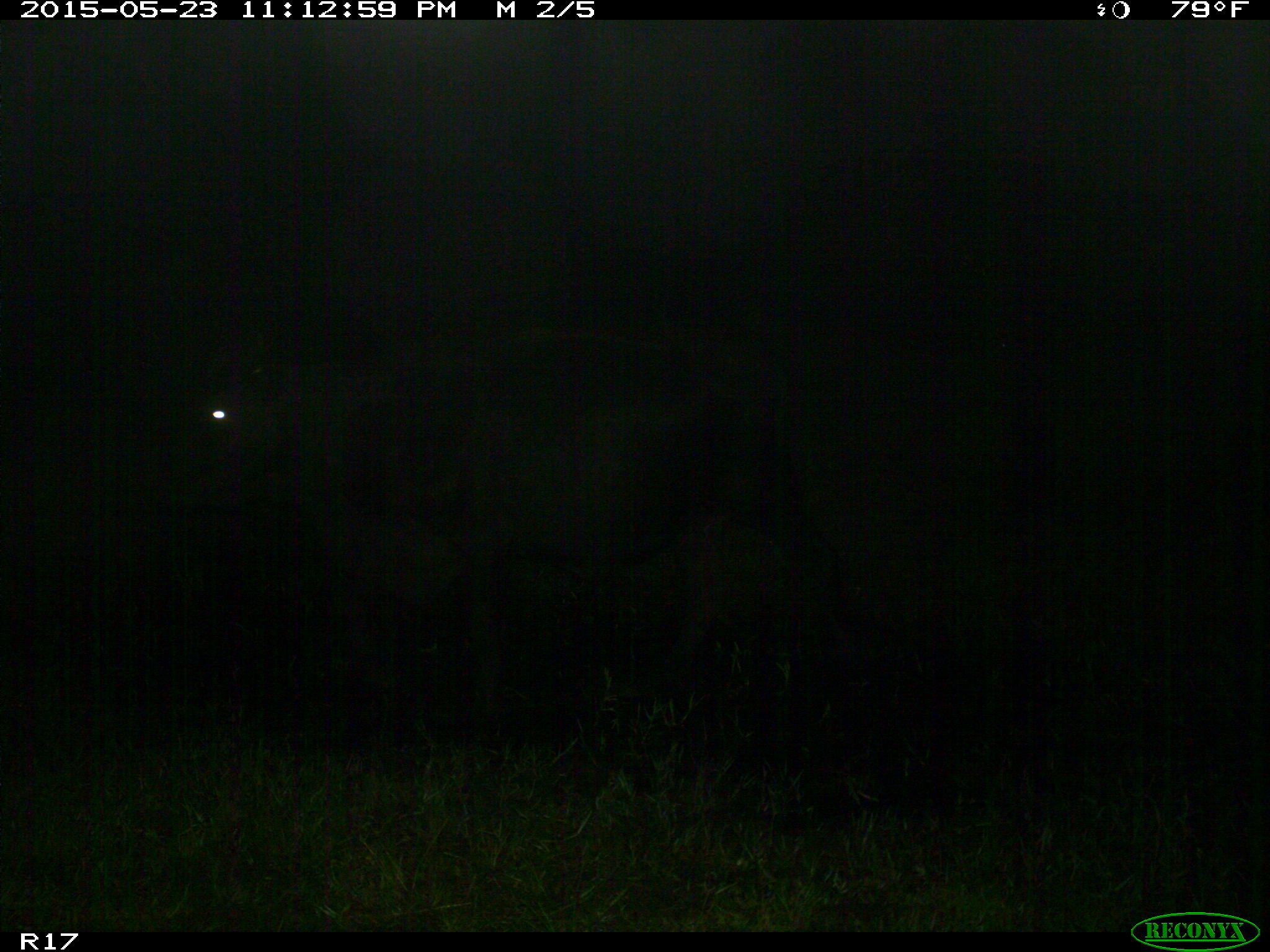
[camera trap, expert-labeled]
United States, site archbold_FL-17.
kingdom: Animalia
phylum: Chordata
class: Mammalia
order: Artiodactyla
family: Bovidae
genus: Bos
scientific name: Bos taurus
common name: domestic cow